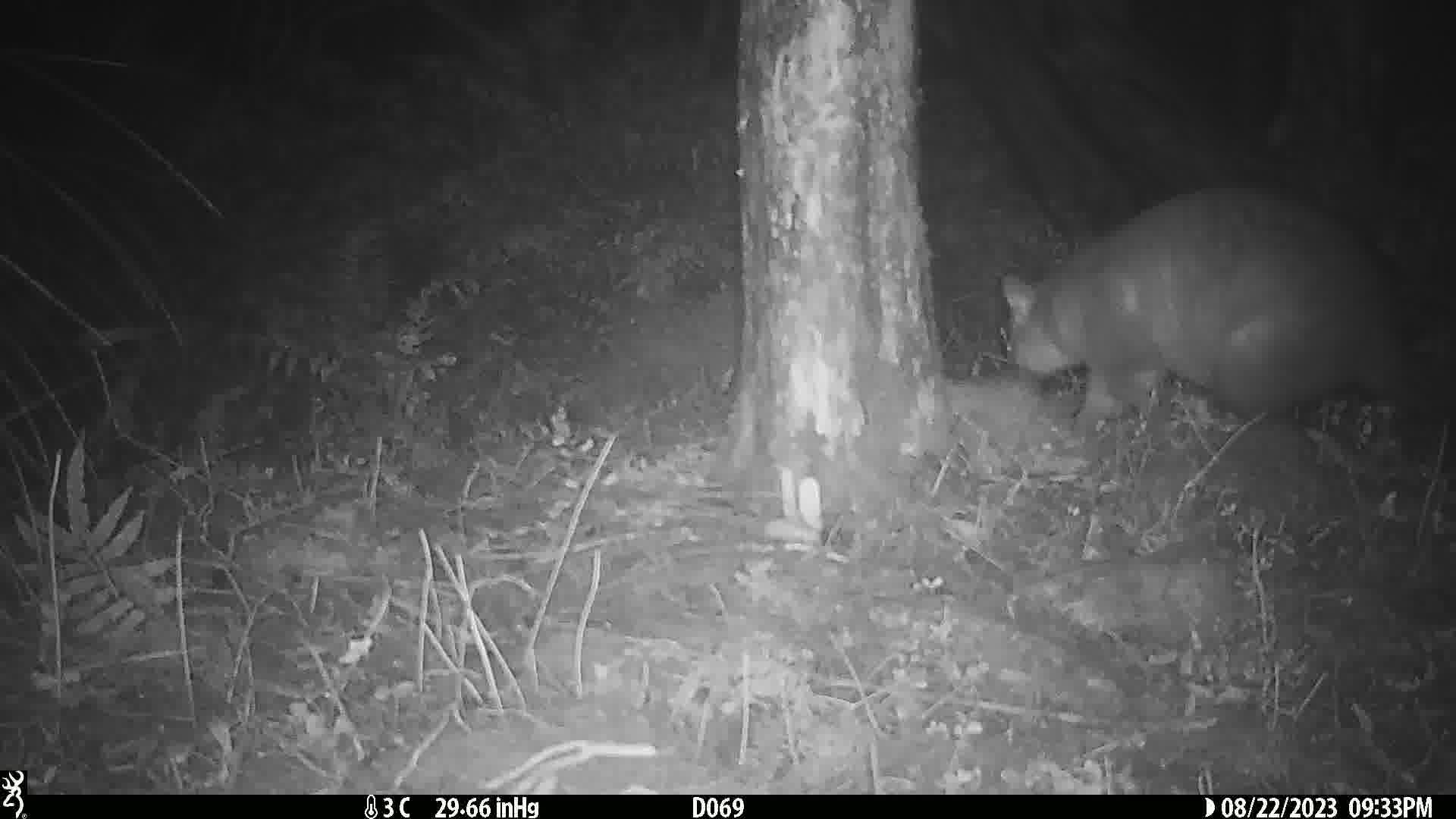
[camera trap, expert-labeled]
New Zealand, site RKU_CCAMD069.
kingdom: Animalia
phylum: Chordata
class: Mammalia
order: Diprotodontia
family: Phalangeridae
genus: Trichosurus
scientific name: Trichosurus vulpecula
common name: common brushtail possum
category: possum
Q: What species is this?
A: Possum (common brushtail possum) (Trichosurus vulpecula).